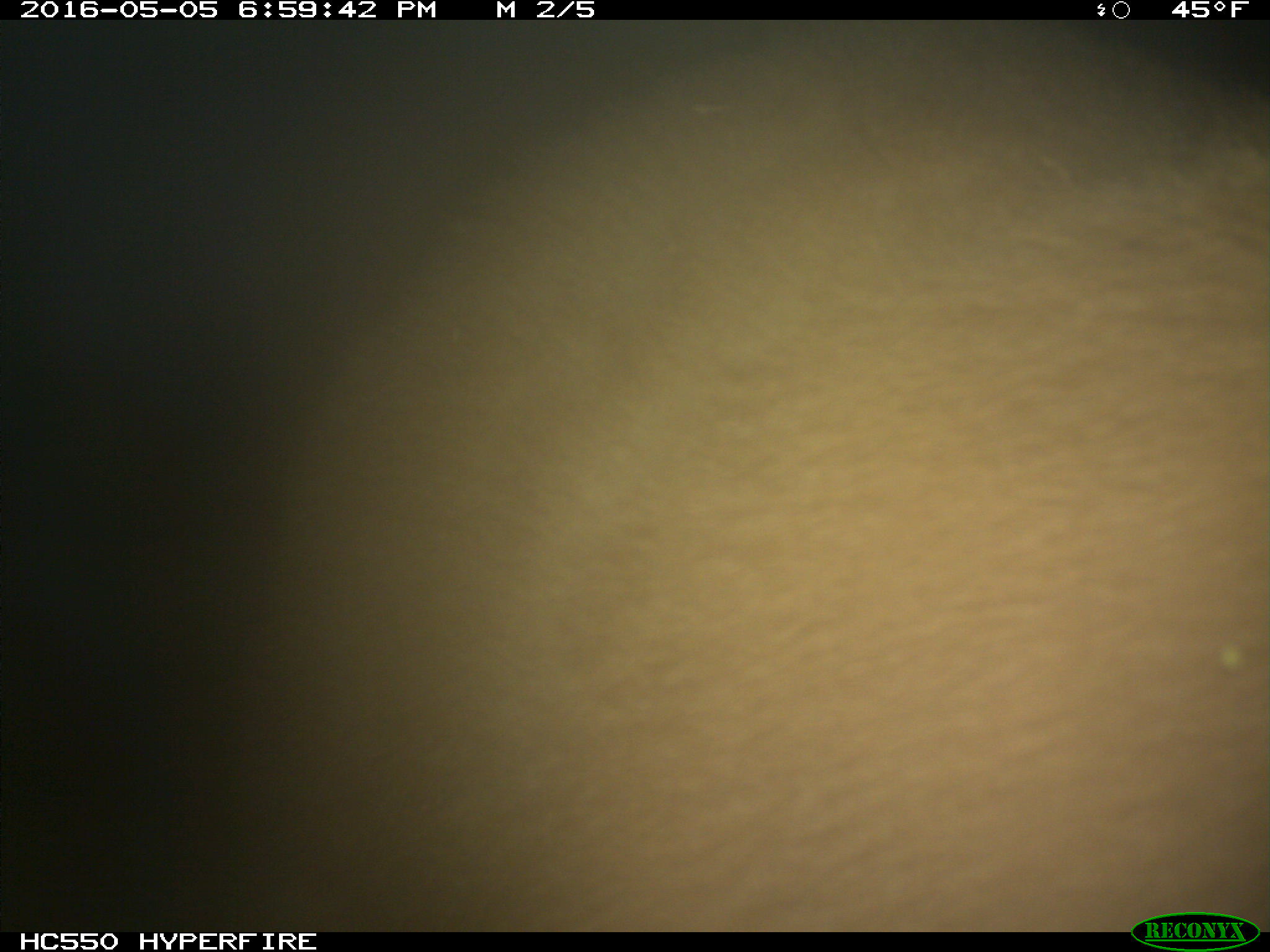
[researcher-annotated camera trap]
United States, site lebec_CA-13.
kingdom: Animalia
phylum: Chordata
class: Mammalia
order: Carnivora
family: Ursidae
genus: Ursus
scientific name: Ursus americanus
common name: american black bear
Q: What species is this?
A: Ursus americanus (american black bear).